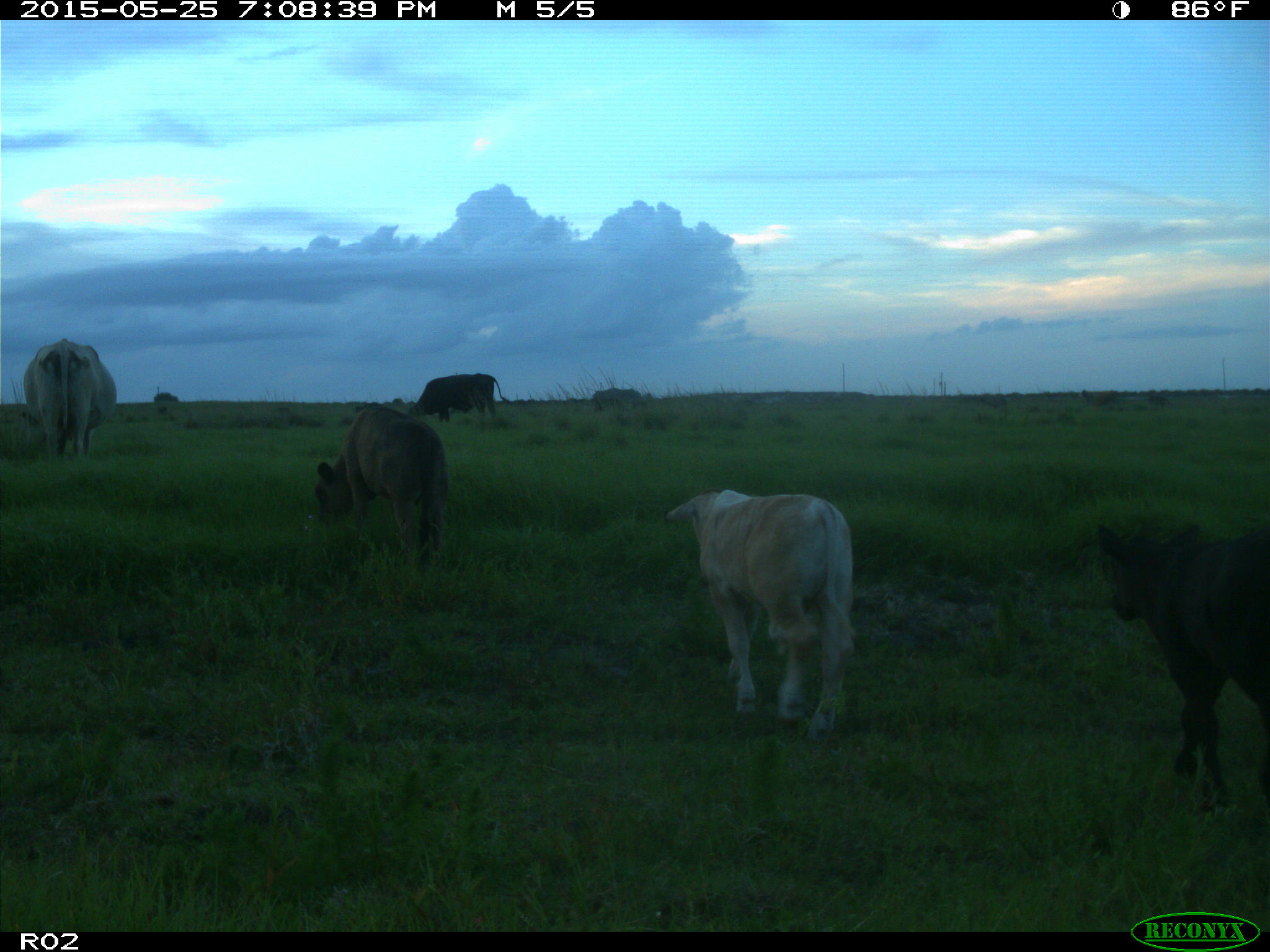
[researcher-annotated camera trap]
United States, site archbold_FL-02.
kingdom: Animalia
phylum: Chordata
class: Mammalia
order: Artiodactyla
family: Bovidae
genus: Bos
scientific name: Bos taurus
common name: domestic cow